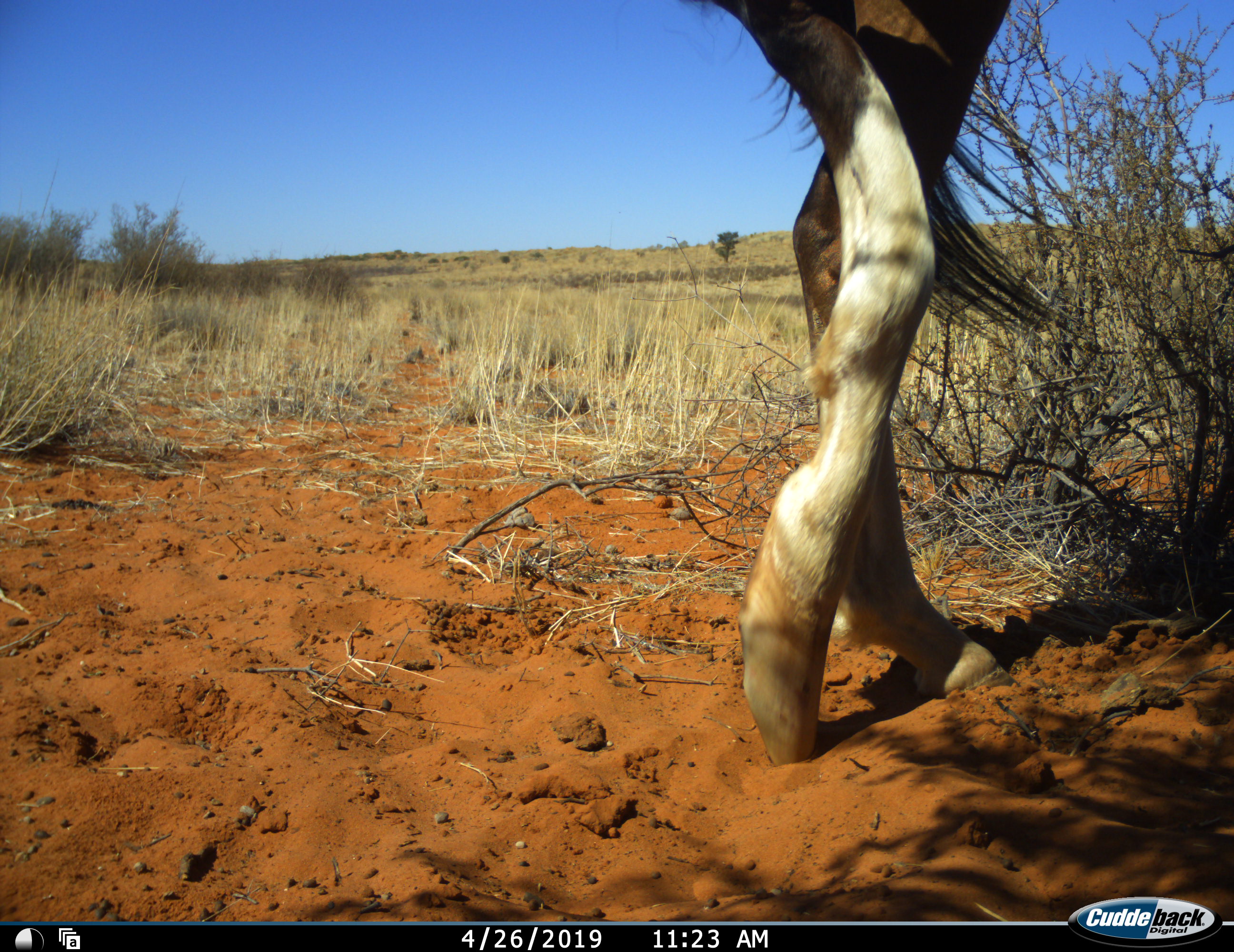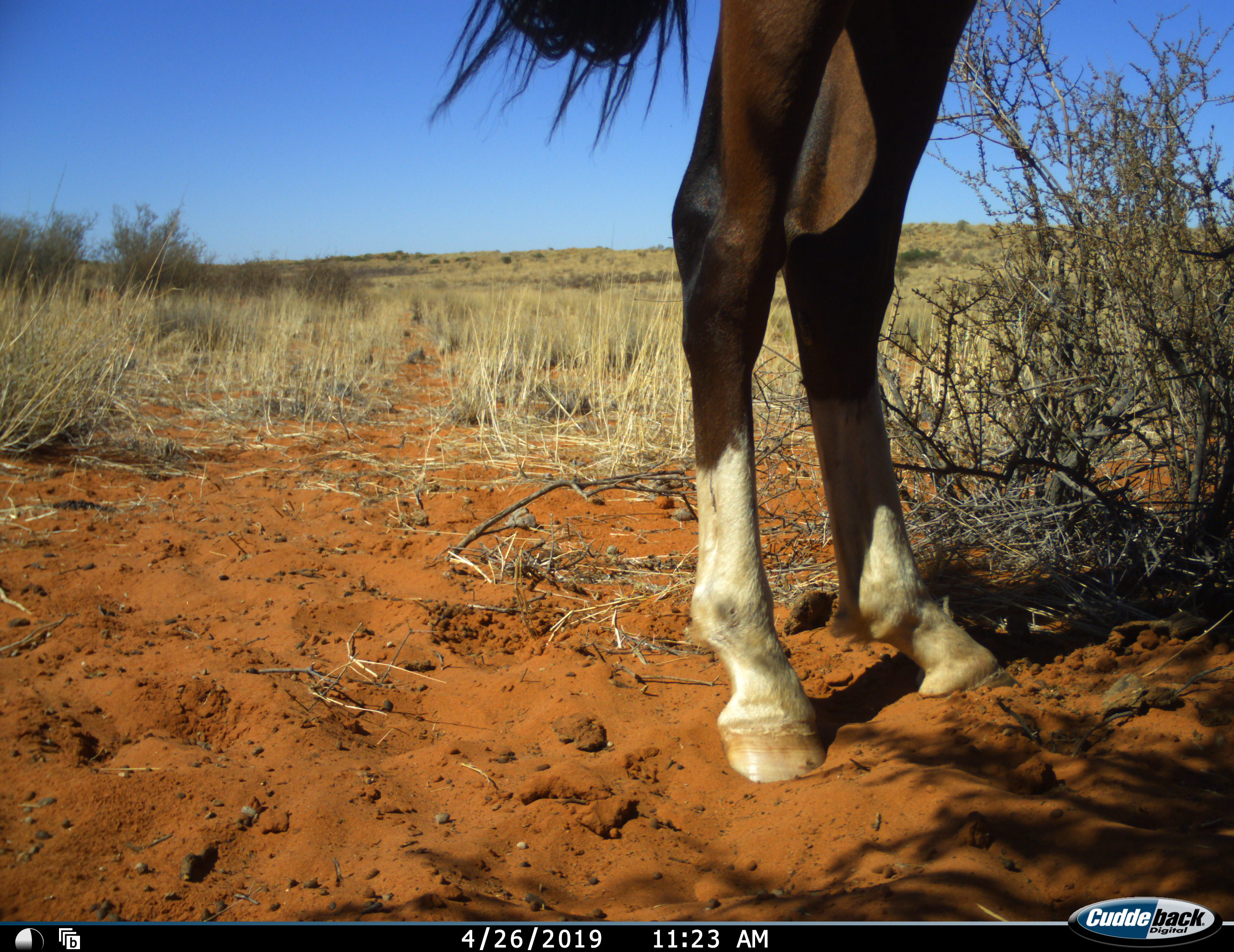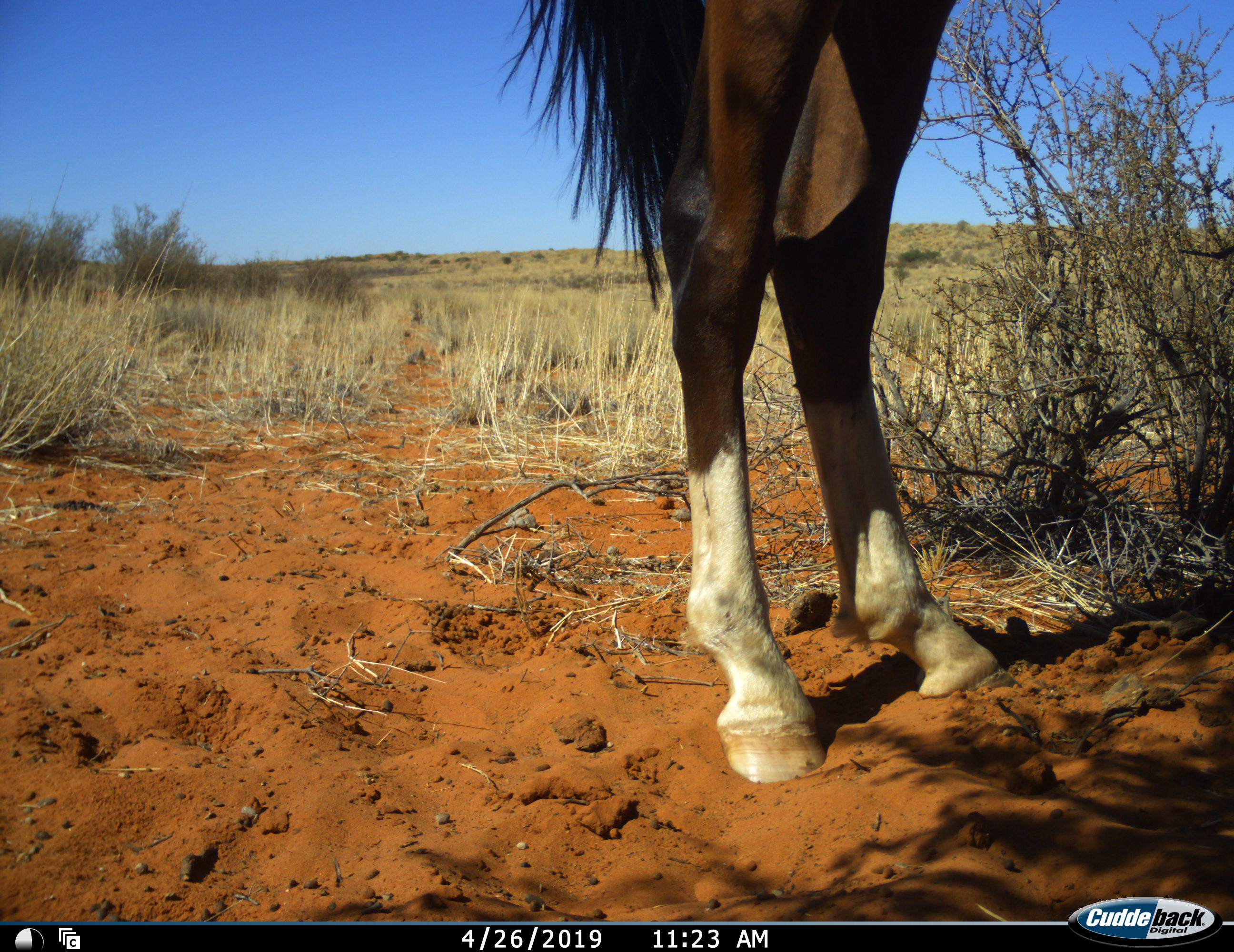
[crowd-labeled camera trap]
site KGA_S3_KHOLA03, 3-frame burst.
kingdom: Animalia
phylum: Chordata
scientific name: Vertebrata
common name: domestic animal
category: domesticanimal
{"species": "domesticanimal (domestic animal) (Vertebrata)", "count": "1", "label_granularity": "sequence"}